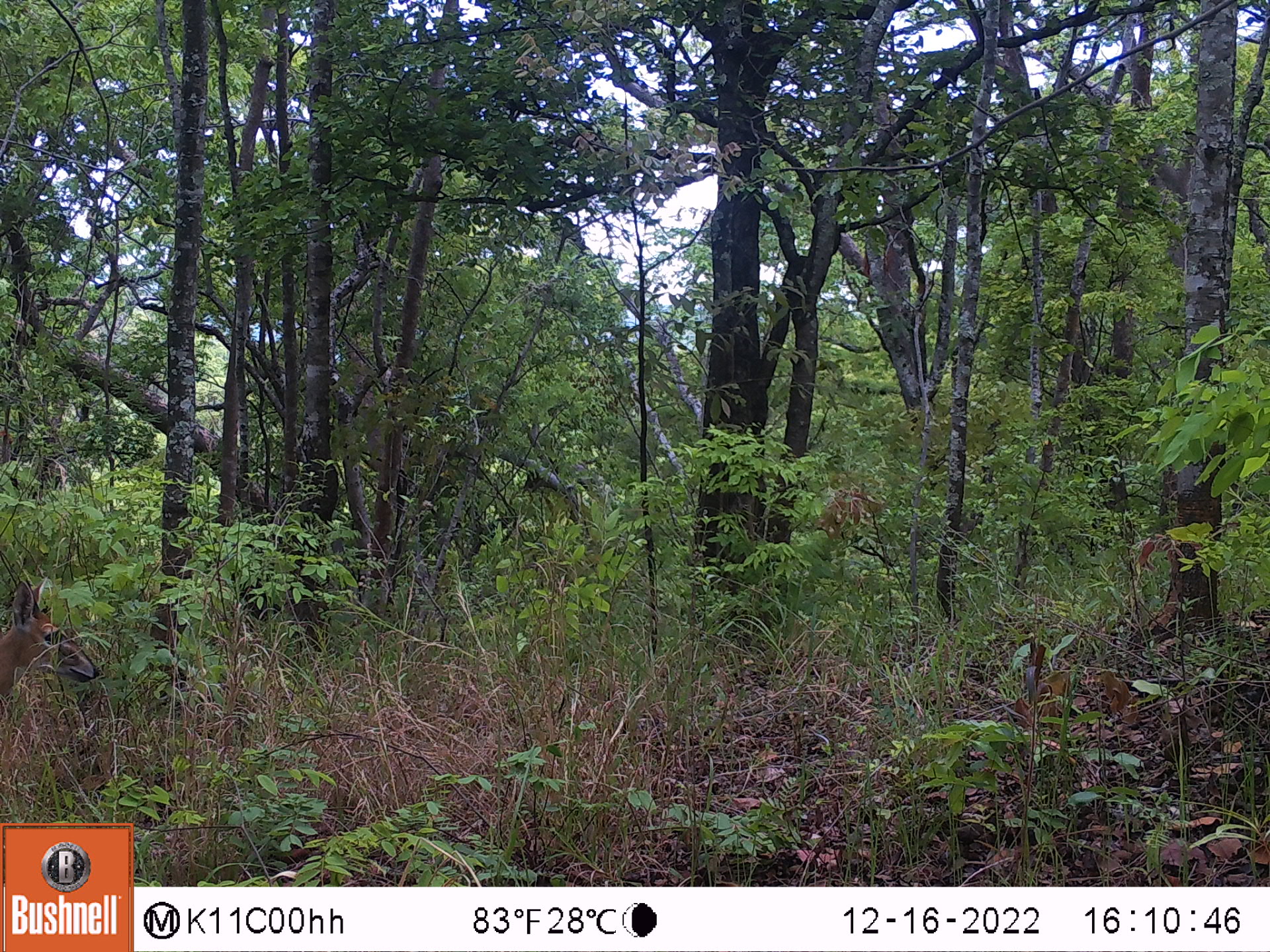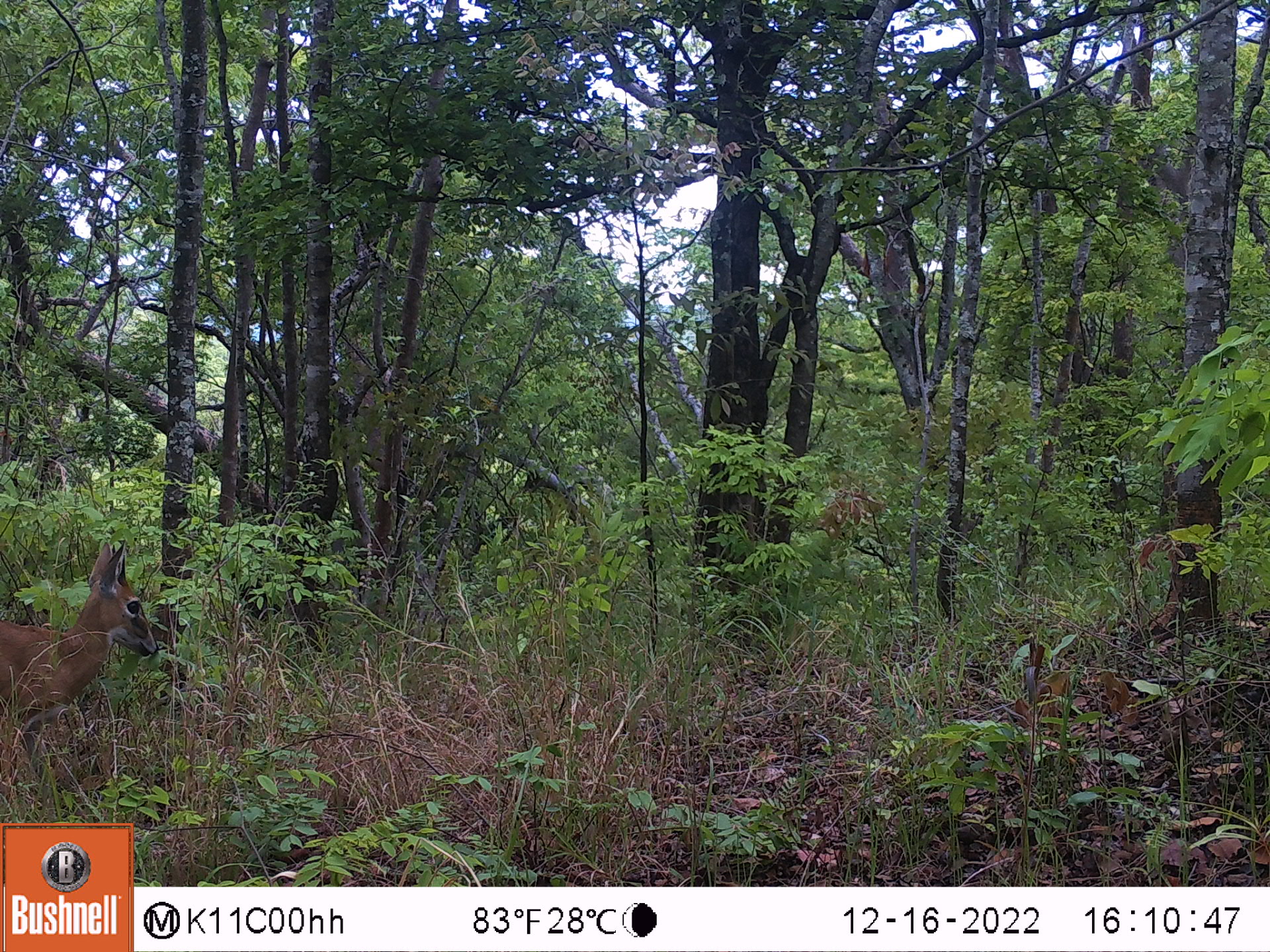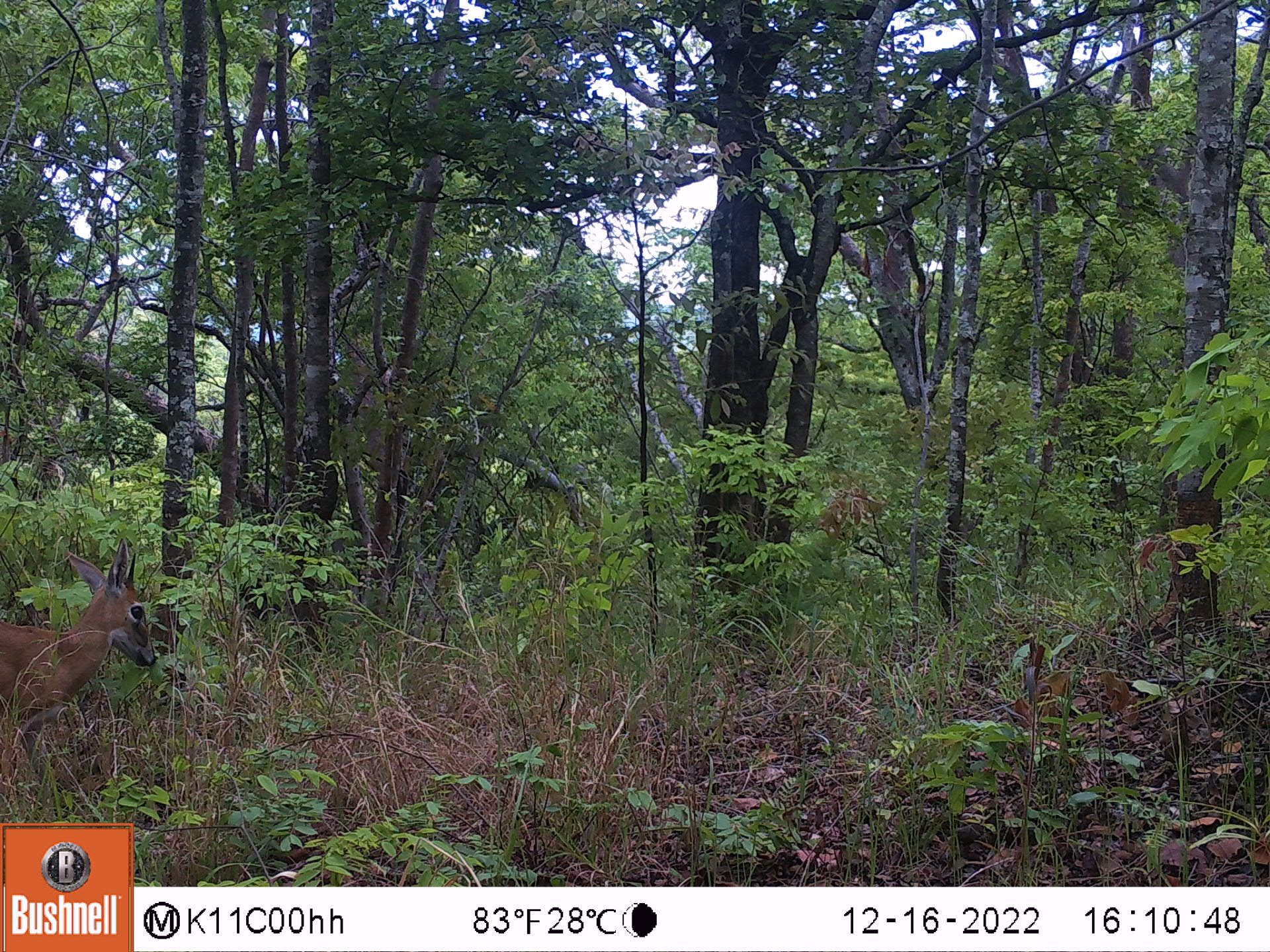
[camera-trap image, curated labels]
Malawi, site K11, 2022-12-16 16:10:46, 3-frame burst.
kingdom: Animalia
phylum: Chordata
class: Mammalia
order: Artiodactyla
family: Bovidae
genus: Sylvicapra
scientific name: Sylvicapra grimmia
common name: common duiker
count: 1